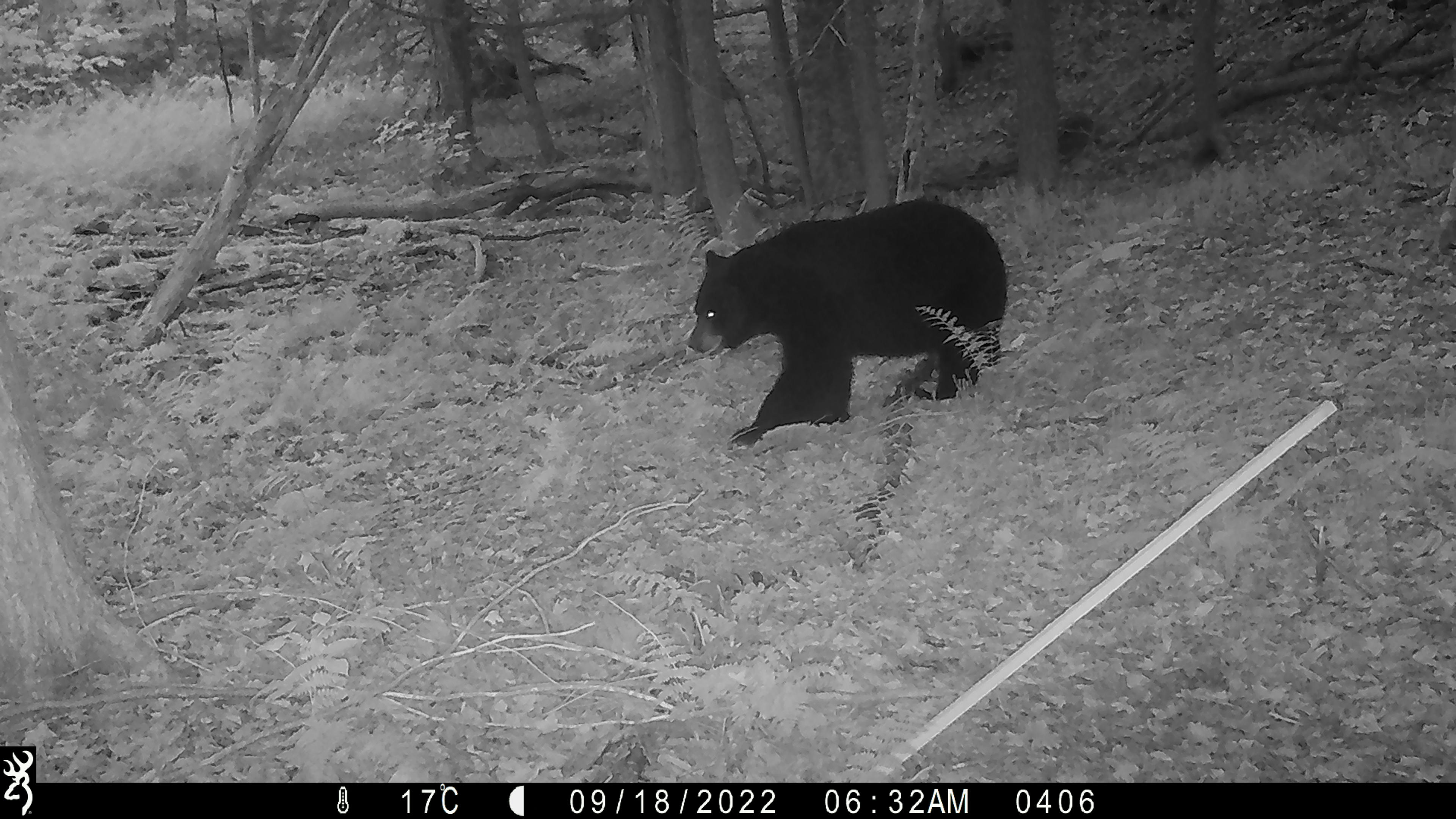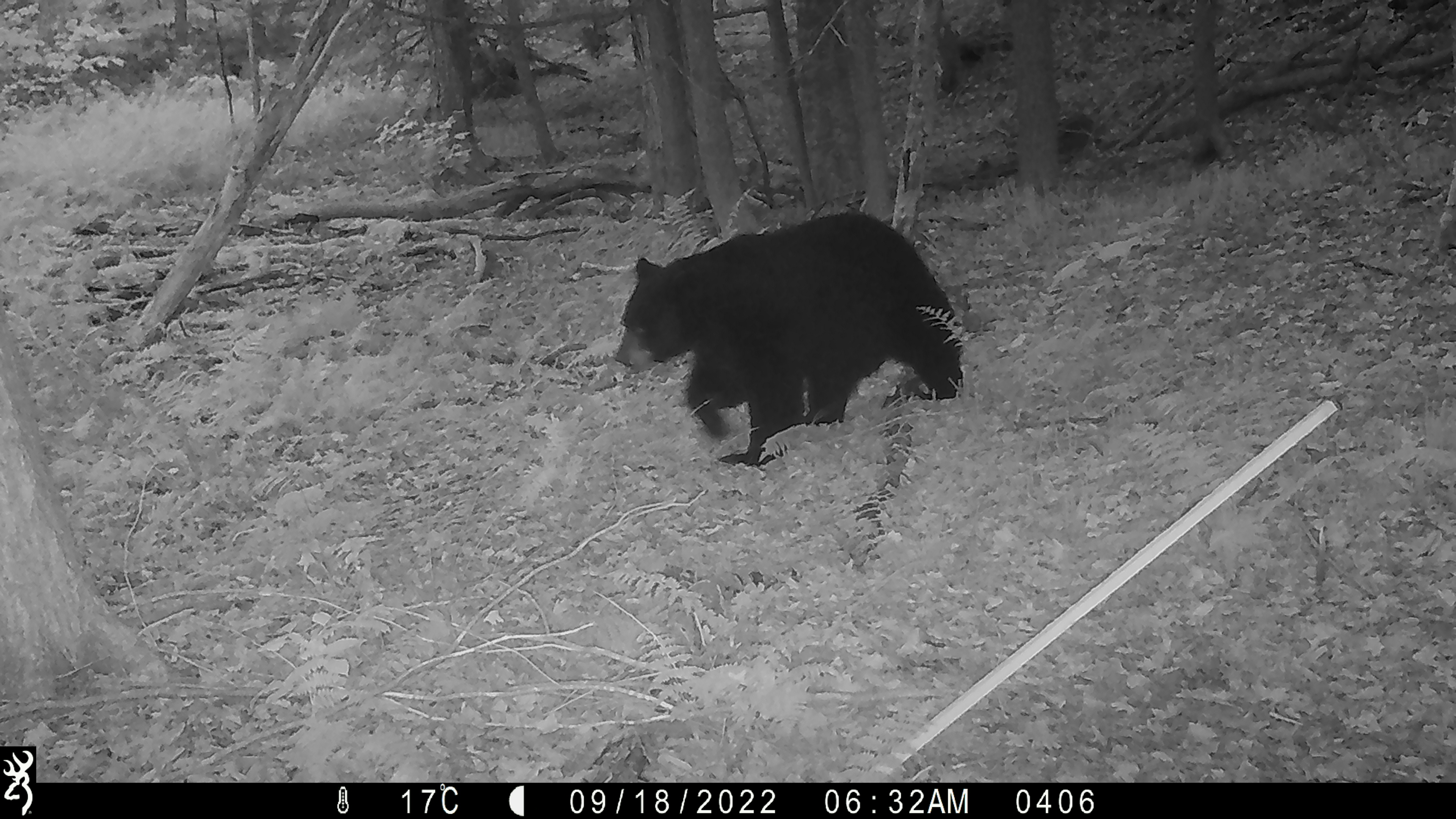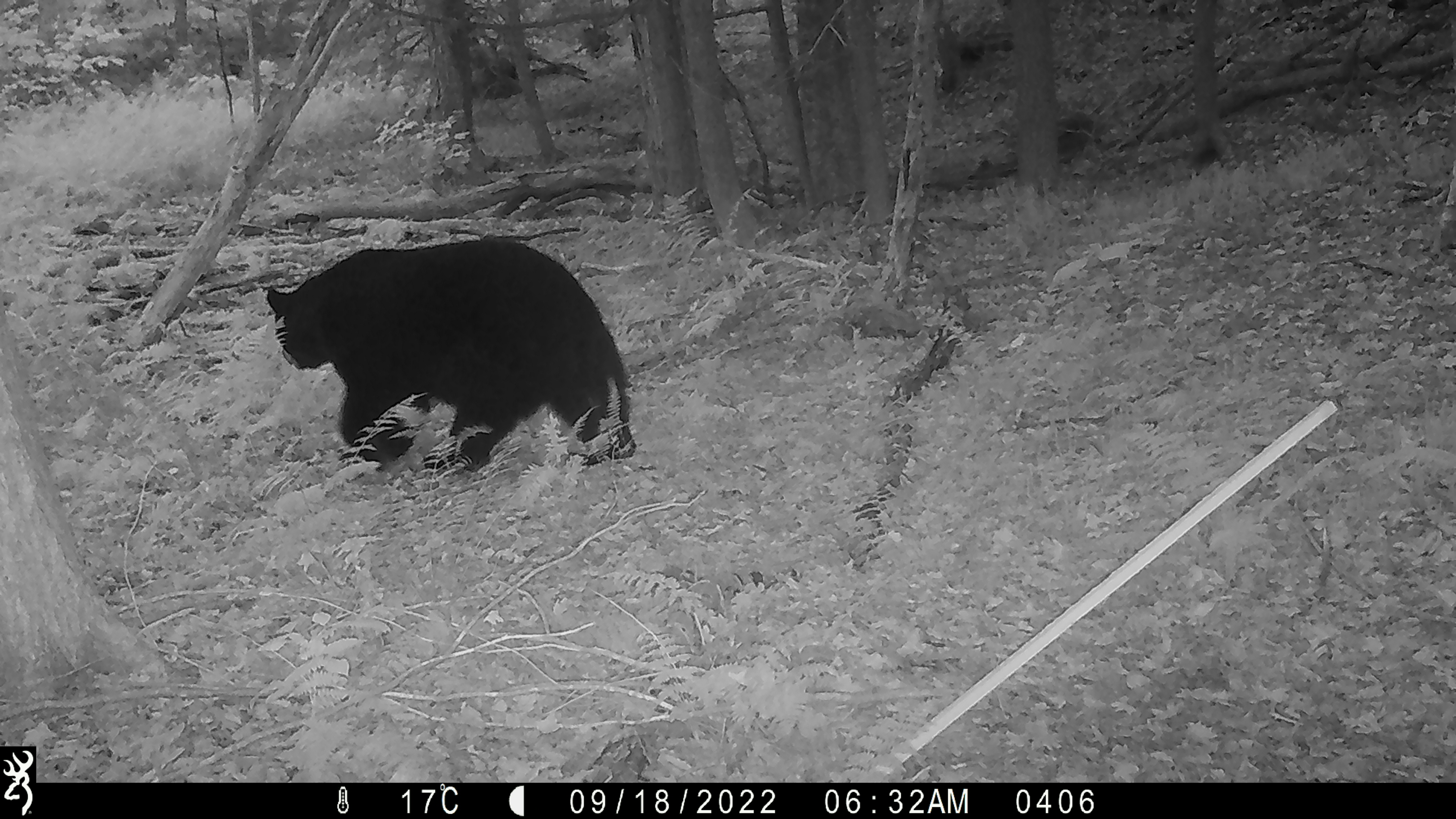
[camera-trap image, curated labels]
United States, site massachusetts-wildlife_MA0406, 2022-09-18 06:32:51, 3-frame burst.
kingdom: Animalia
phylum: Chordata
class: Mammalia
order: Carnivora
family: Ursidae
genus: Ursus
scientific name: Ursus americanus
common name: black bear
Black bear (Ursus americanus).